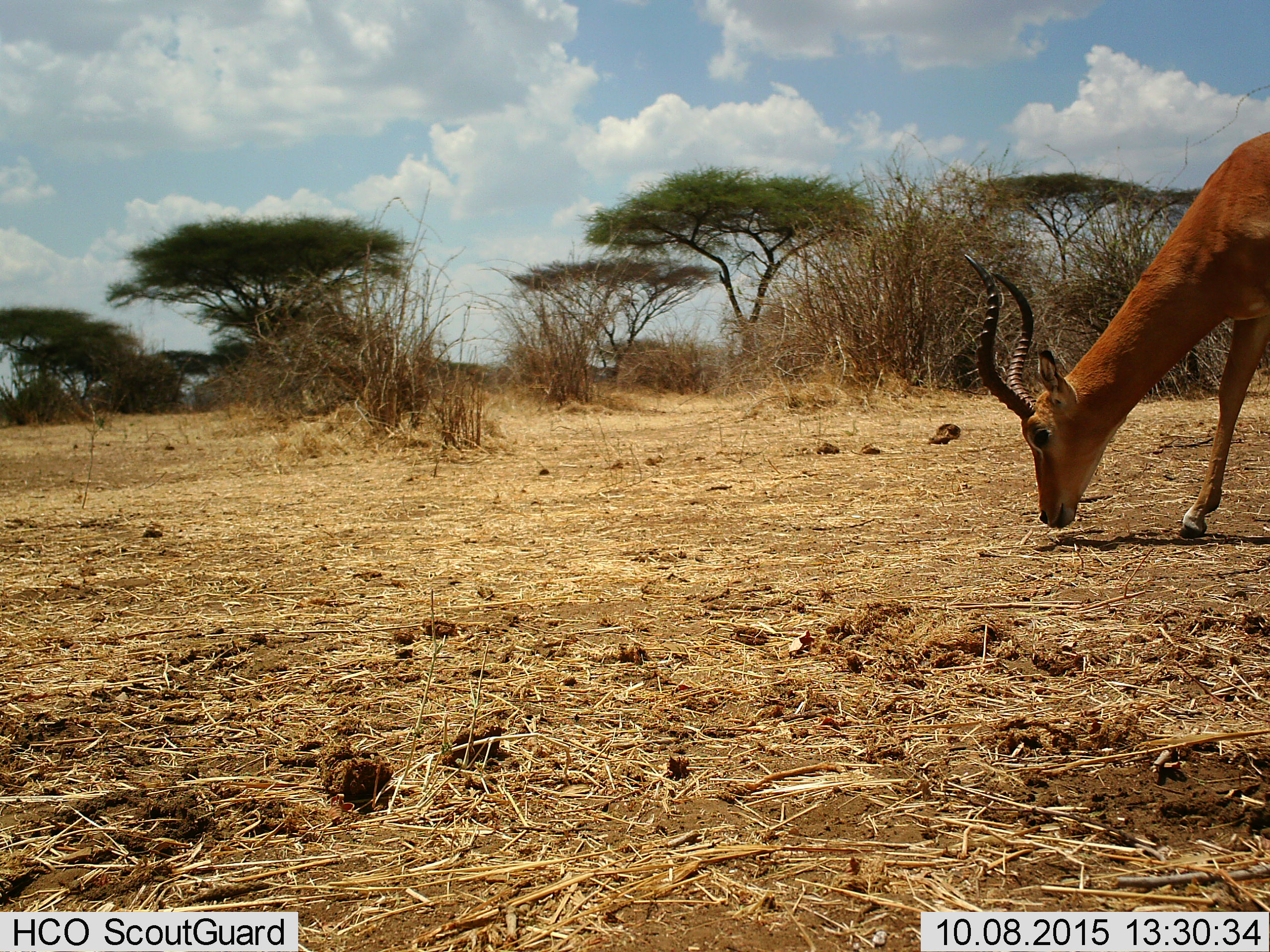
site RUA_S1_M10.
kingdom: Animalia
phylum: Chordata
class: Mammalia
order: Artiodactyla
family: Bovidae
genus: Aepyceros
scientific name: Aepyceros melampus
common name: impala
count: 1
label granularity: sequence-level